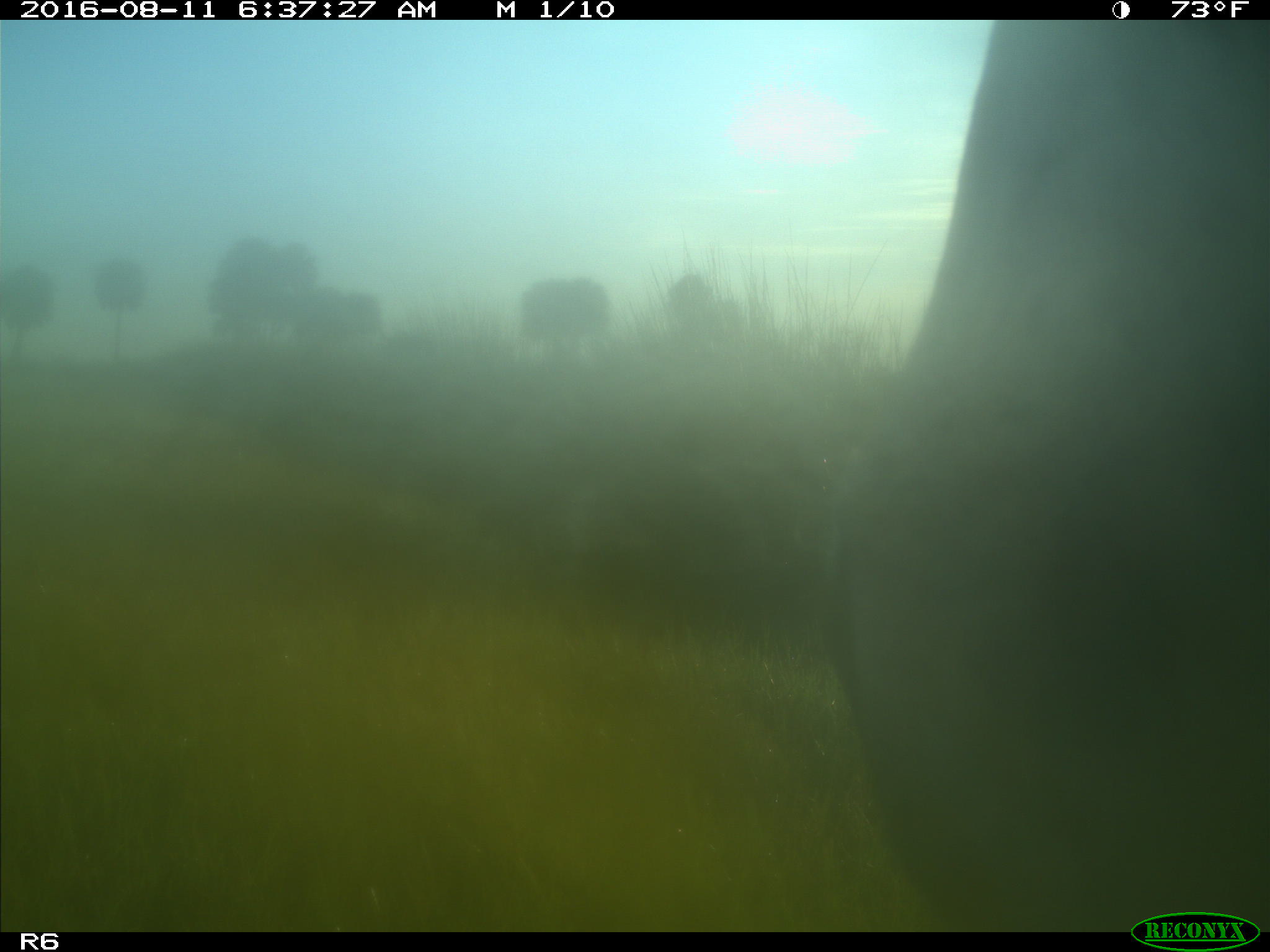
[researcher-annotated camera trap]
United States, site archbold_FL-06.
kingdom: Animalia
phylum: Chordata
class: Mammalia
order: Artiodactyla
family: Bovidae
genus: Bos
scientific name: Bos taurus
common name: domestic cow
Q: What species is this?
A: Bos taurus (domestic cow).